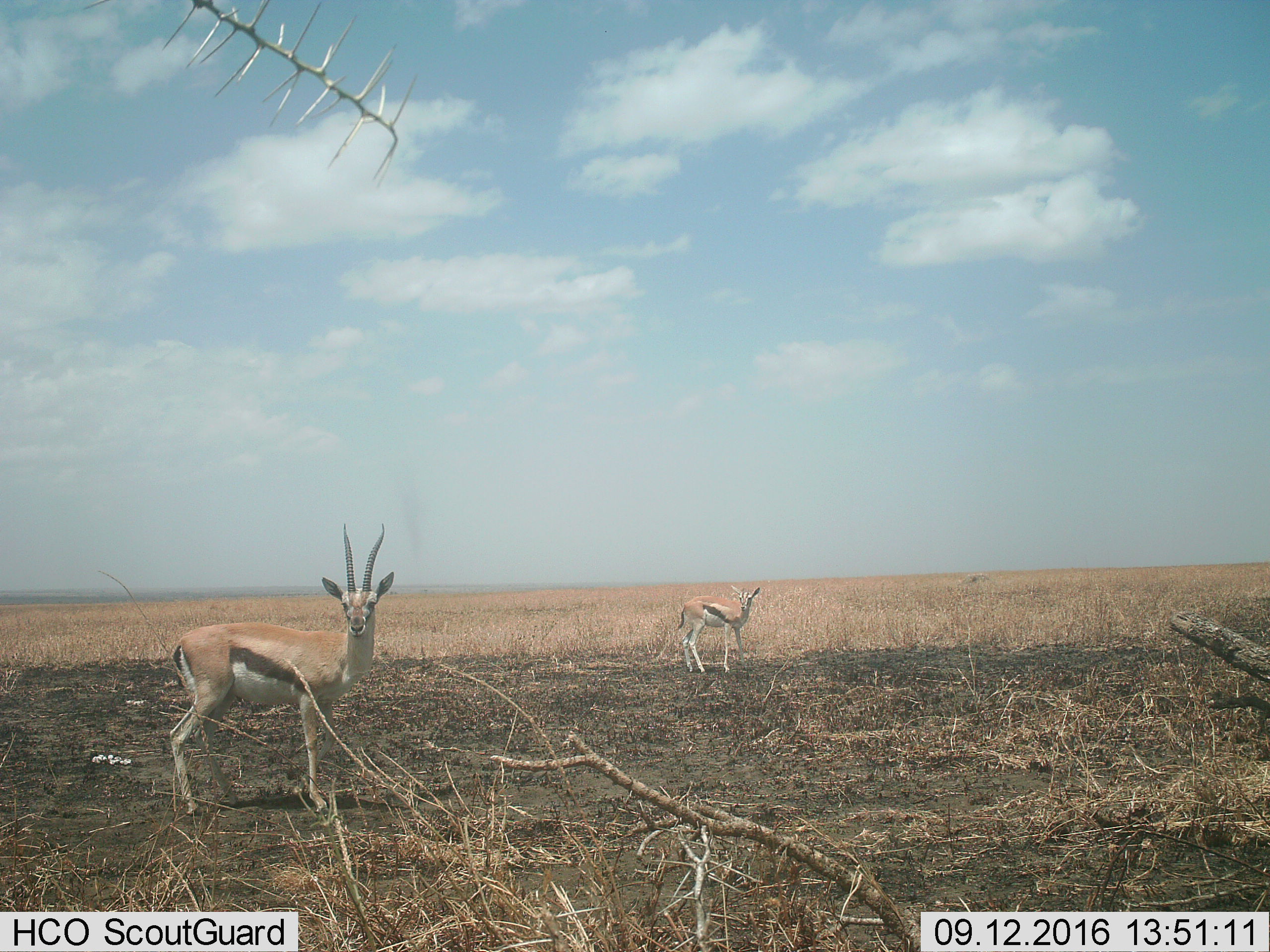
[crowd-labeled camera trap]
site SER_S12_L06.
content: unidentified animal